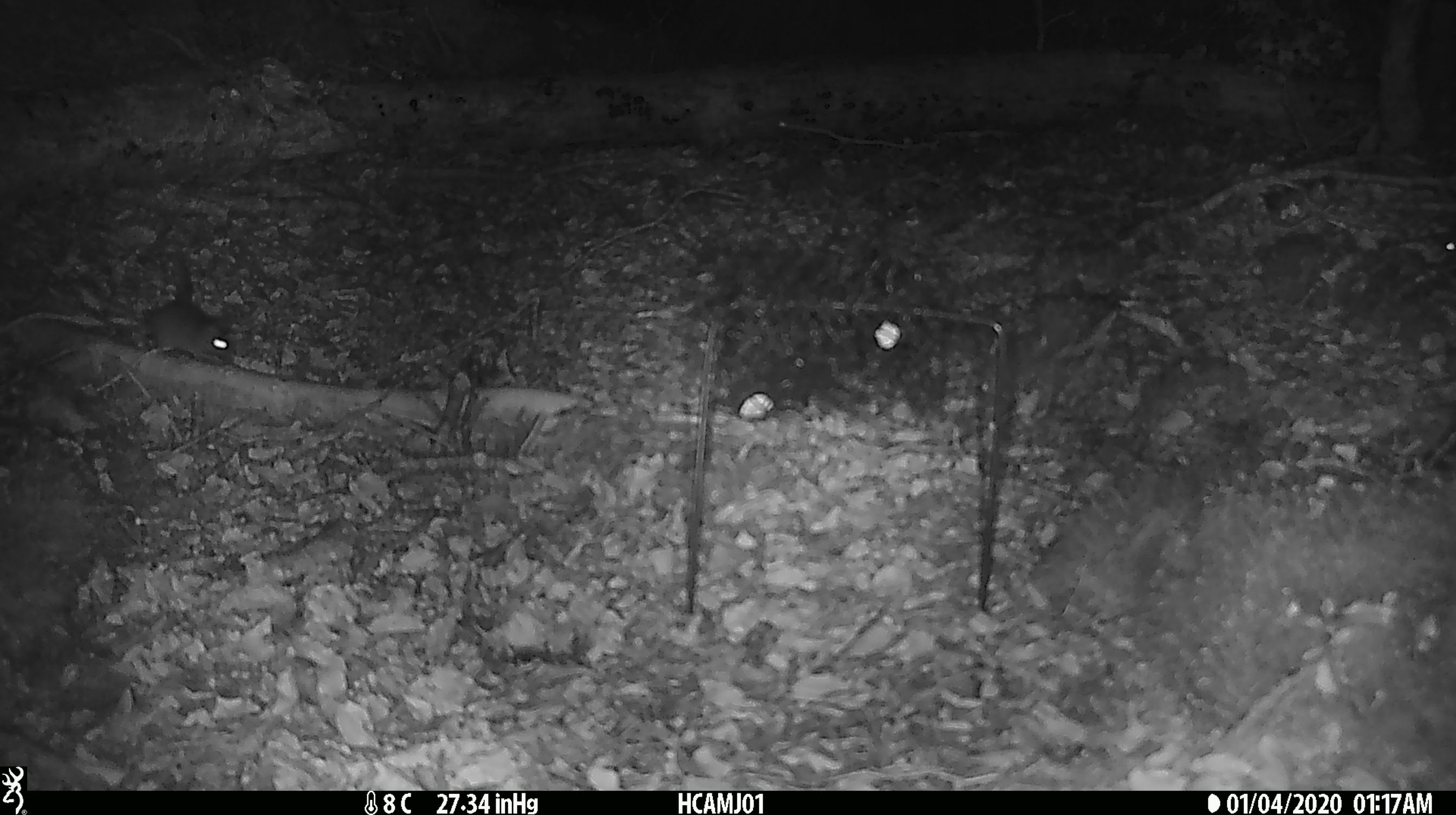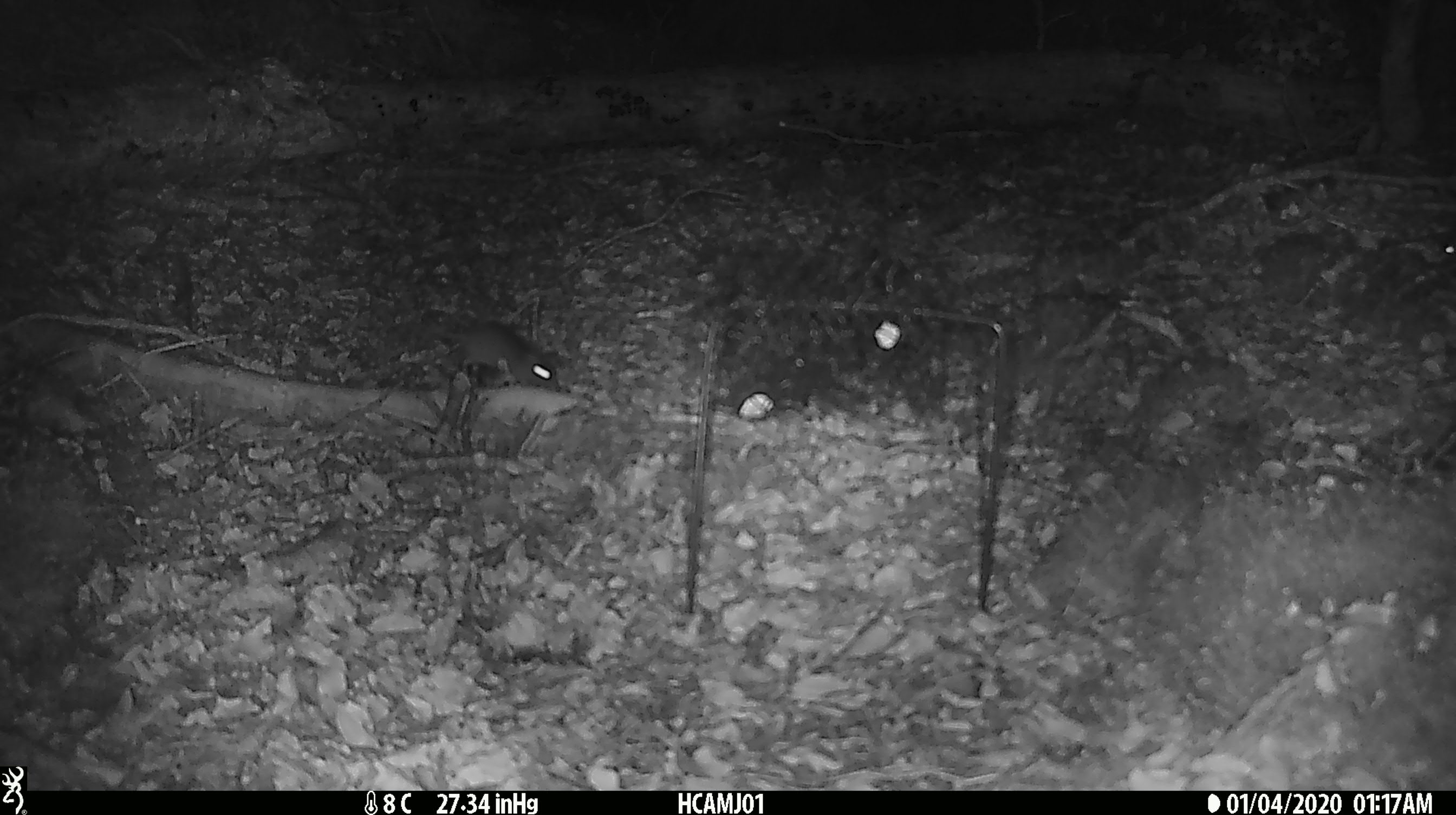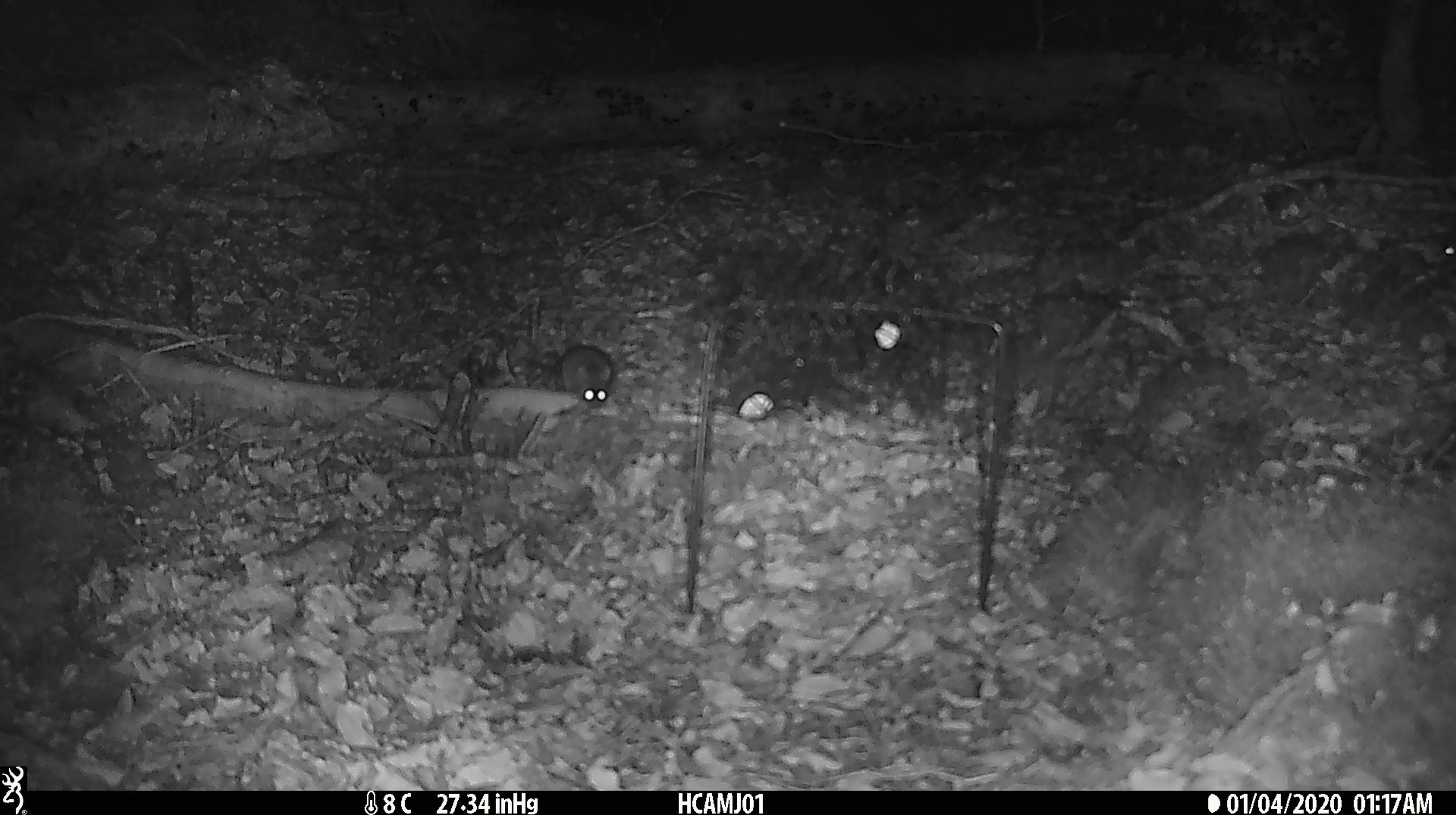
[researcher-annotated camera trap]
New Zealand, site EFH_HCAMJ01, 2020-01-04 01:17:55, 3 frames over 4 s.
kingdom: Animalia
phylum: Chordata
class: Mammalia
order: Rodentia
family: Muridae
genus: Mus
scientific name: Mus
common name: mouse